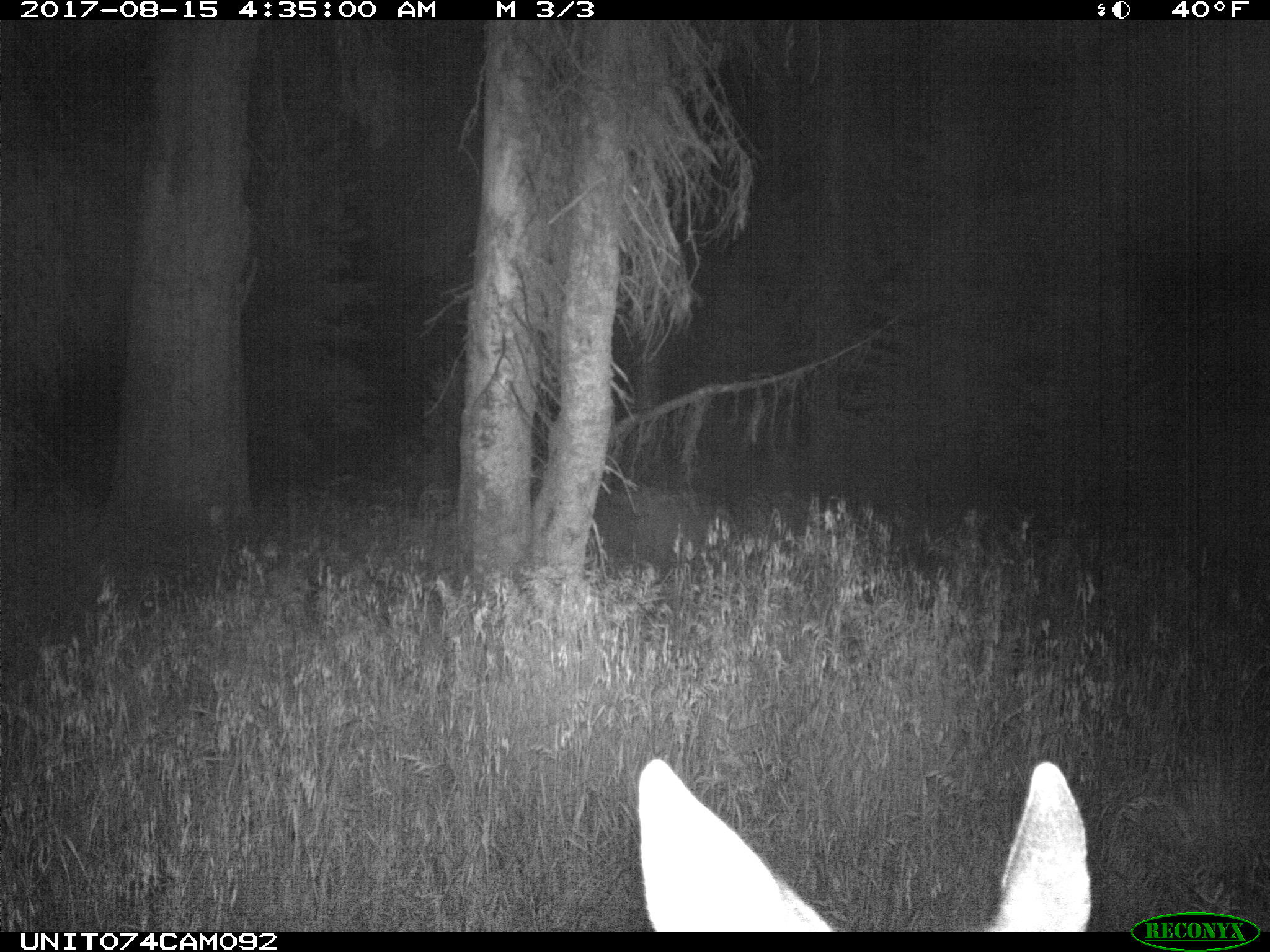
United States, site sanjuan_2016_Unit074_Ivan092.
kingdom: Animalia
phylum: Chordata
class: Mammalia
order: Artiodactyla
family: Cervidae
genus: Odocoileus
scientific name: Odocoileus hemionus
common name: mule deer